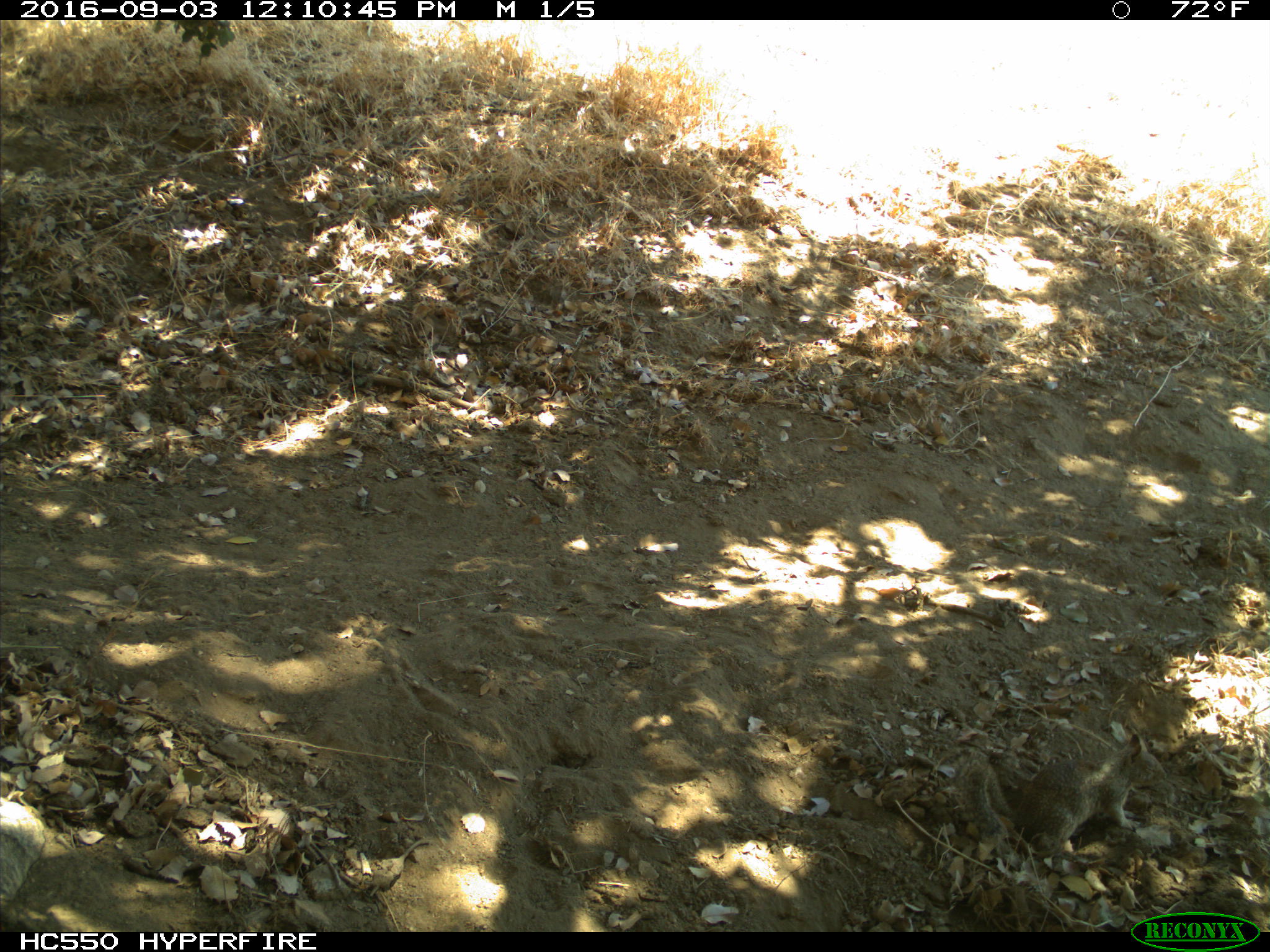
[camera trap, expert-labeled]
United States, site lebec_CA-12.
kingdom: Animalia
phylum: Chordata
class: Mammalia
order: Rodentia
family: Sciuridae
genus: Otospermophilus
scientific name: Otospermophilus beecheyi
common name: california ground squirrel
Otospermophilus beecheyi (california ground squirrel).